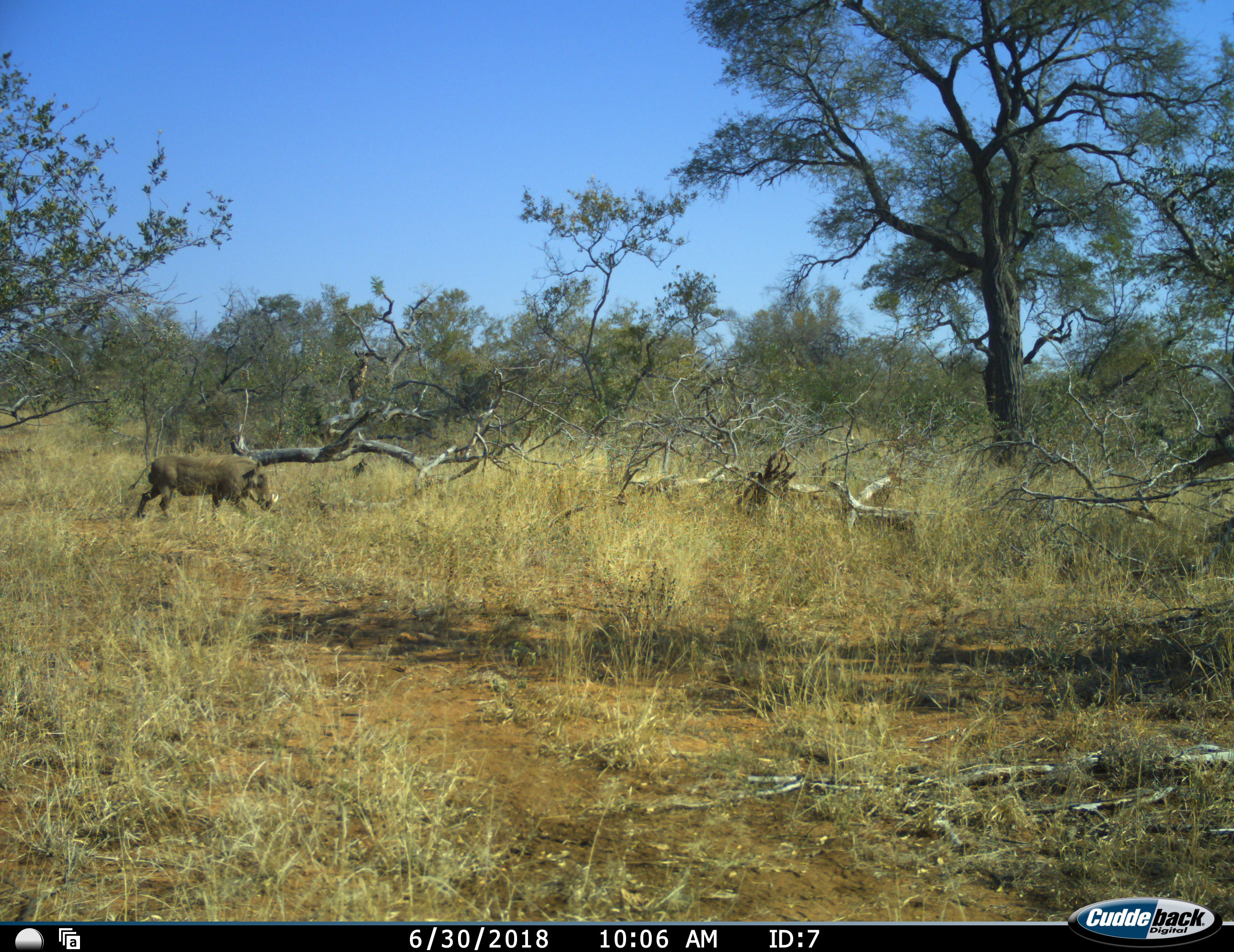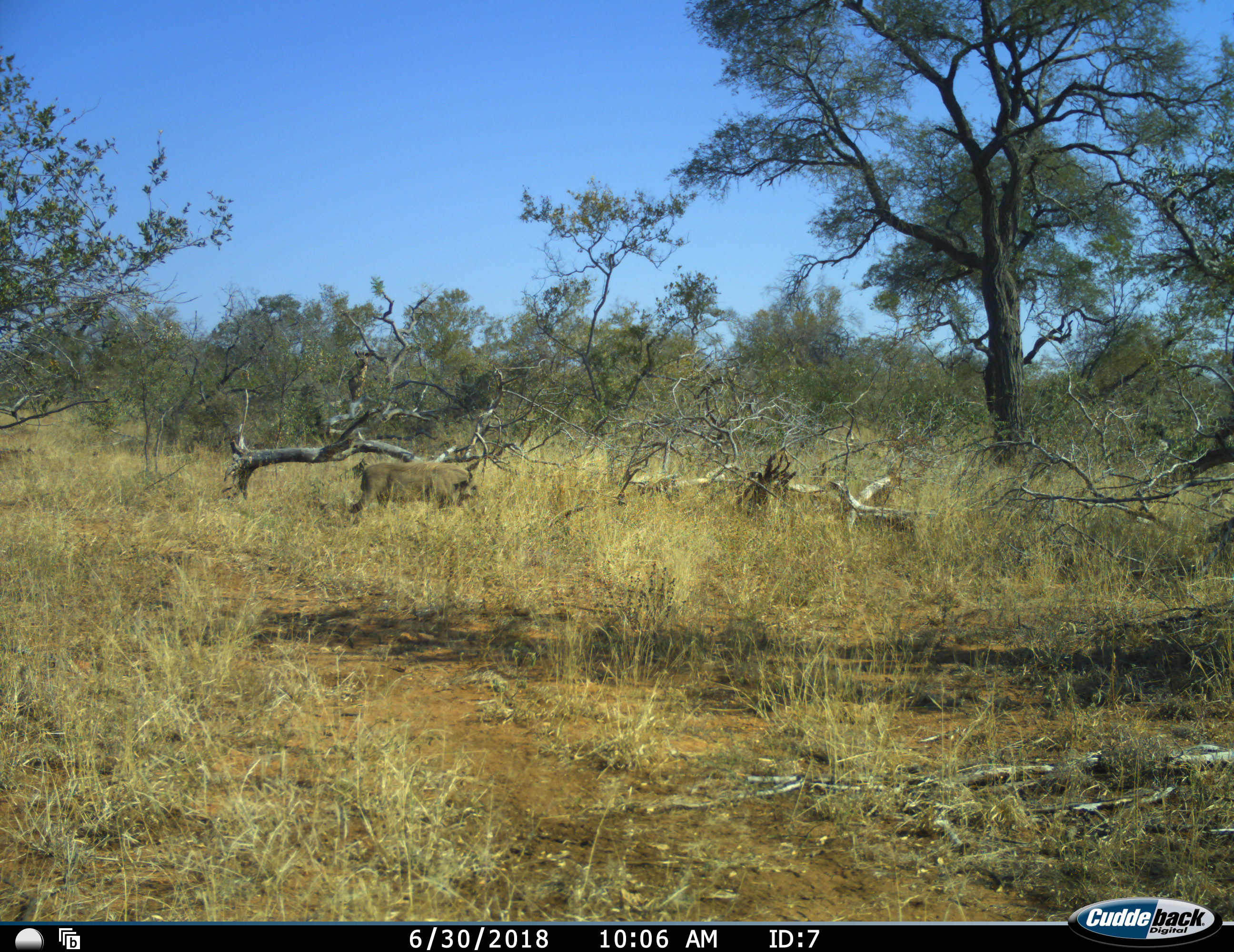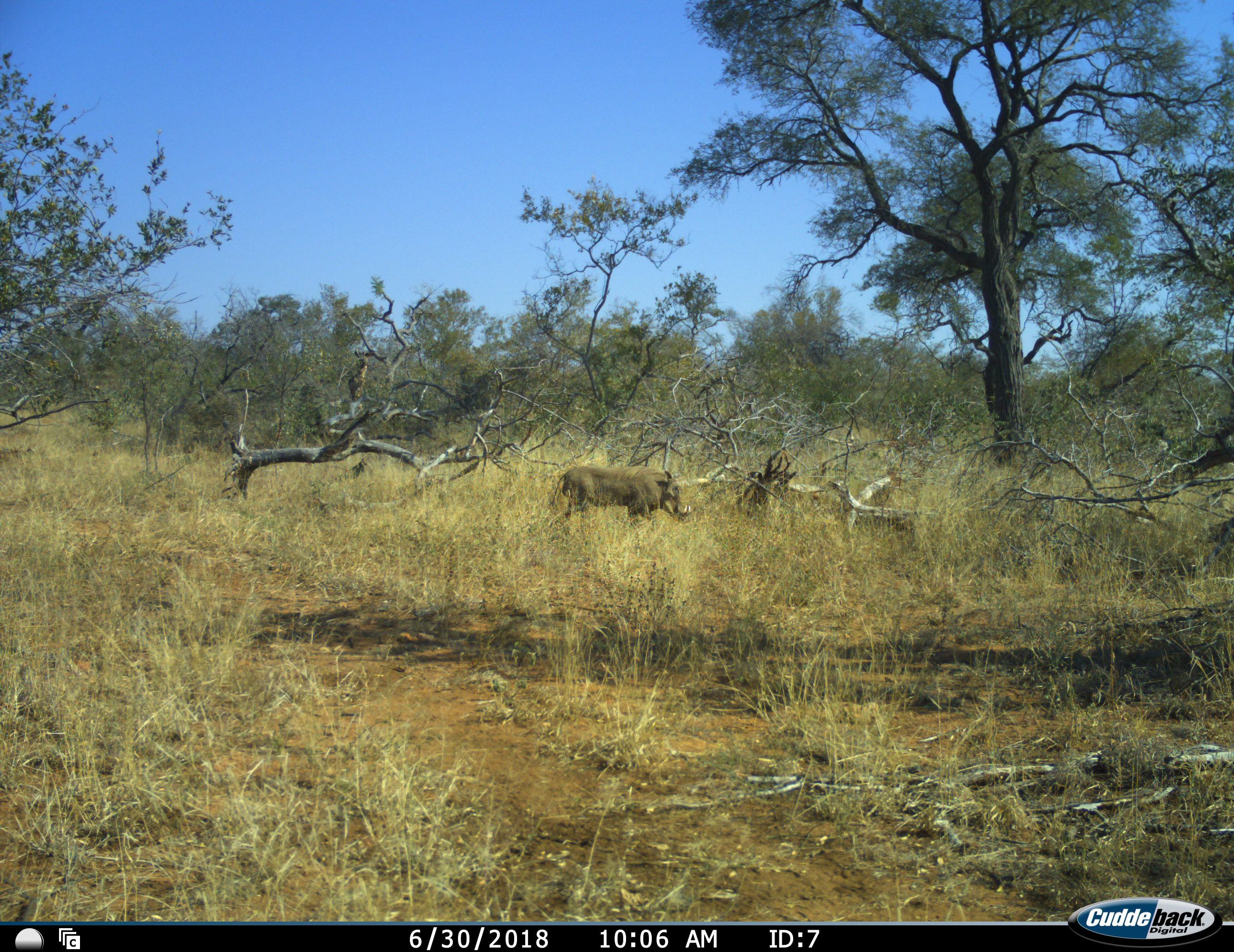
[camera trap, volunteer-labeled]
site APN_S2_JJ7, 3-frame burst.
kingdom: Animalia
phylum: Chordata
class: Mammalia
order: Artiodactyla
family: Suidae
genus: Phacochoerus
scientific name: Phacochoerus africanus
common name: warthog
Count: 1.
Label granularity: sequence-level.